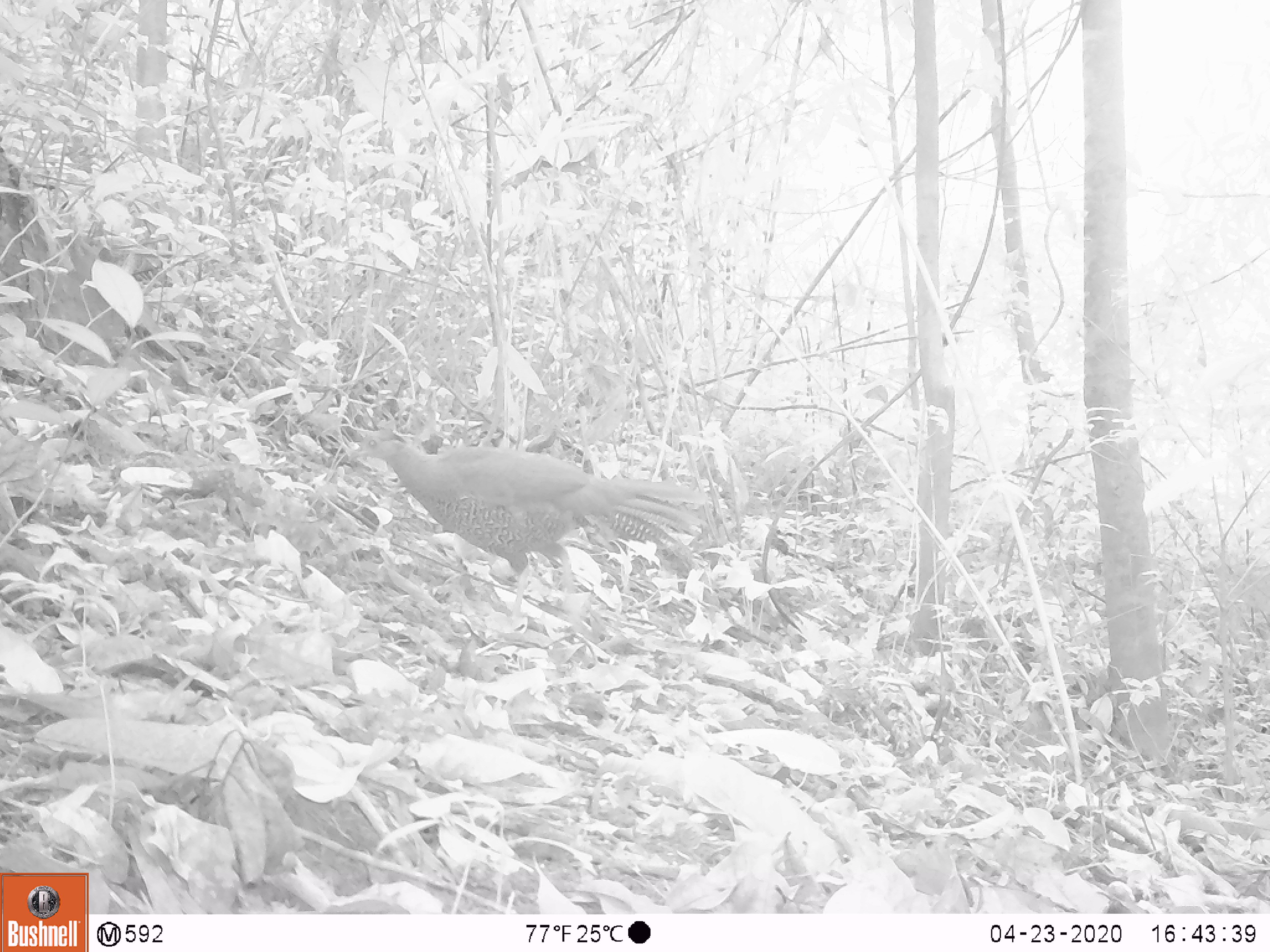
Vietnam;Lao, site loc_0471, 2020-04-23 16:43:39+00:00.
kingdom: Animalia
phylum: Chordata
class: Aves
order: Galliformes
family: Phasianidae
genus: Lophura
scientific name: Lophura nycthemera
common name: silver pheasant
Silver pheasant (Lophura nycthemera). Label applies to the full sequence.